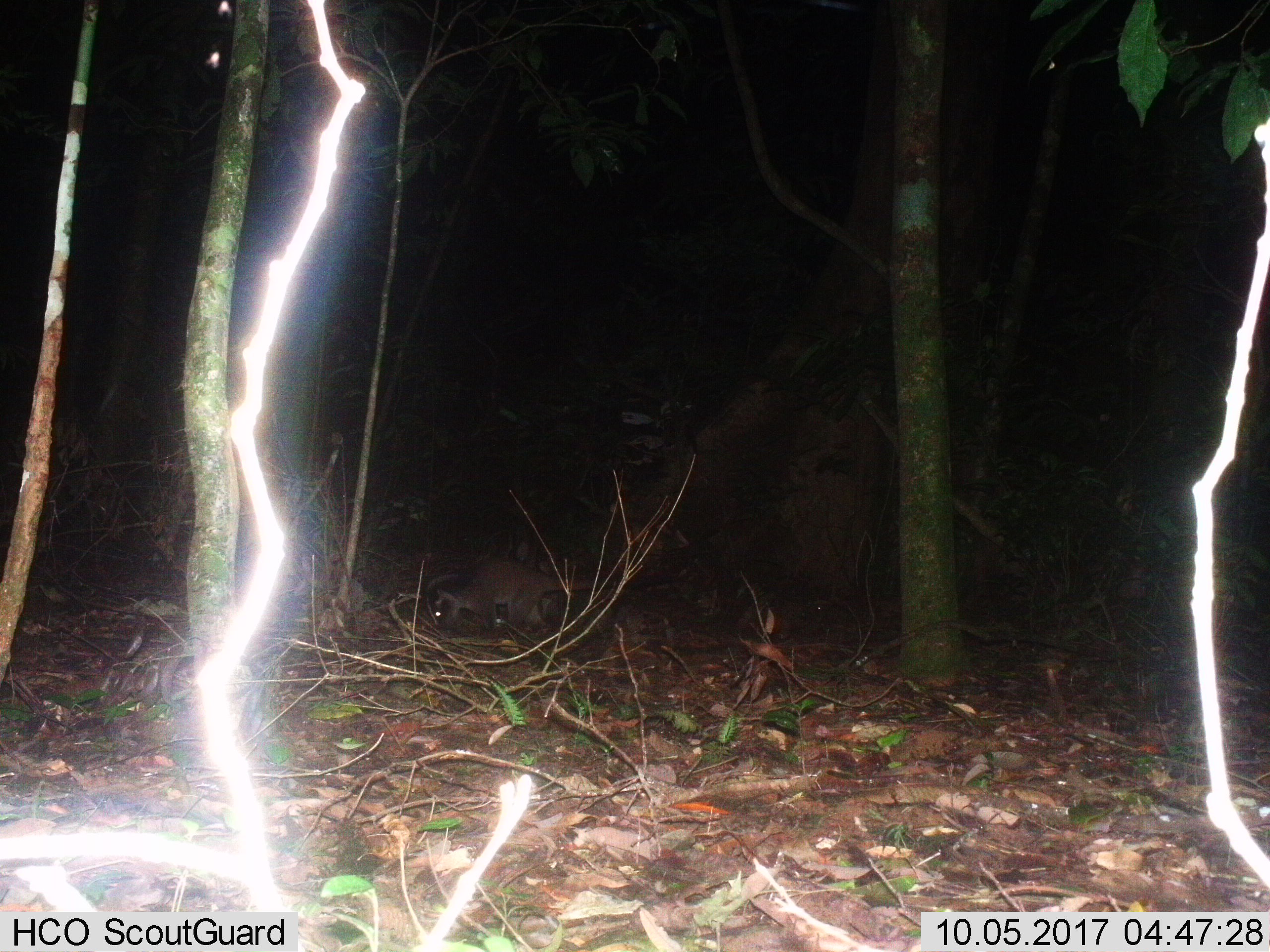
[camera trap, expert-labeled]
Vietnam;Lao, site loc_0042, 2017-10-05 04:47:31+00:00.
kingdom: Animalia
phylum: Chordata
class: Mammalia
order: Carnivora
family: Viverridae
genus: Paguma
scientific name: Paguma larvata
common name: masked palm civet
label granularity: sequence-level